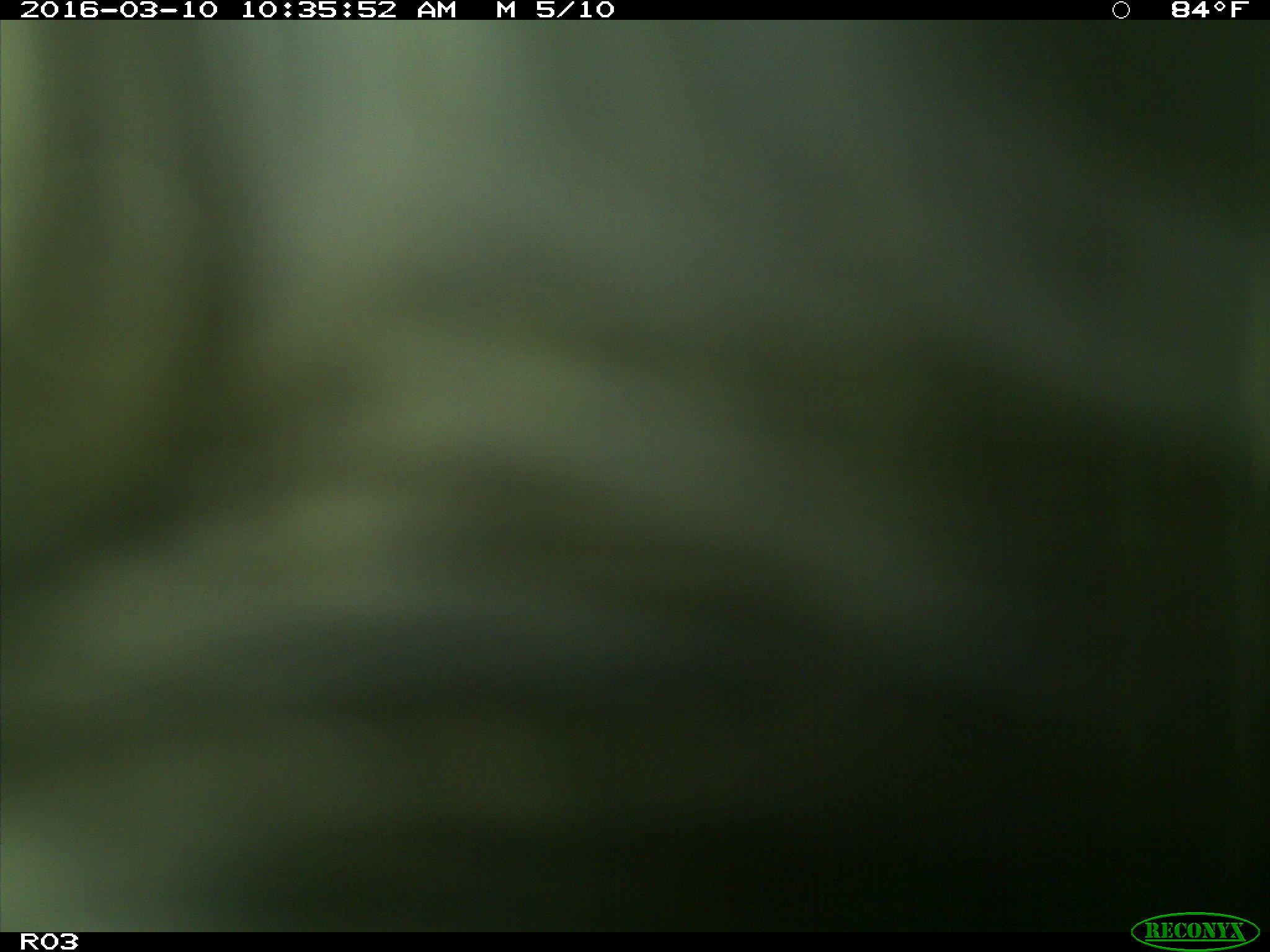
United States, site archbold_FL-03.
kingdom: Animalia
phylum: Chordata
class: Mammalia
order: Artiodactyla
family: Bovidae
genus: Bos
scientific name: Bos taurus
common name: domestic cow